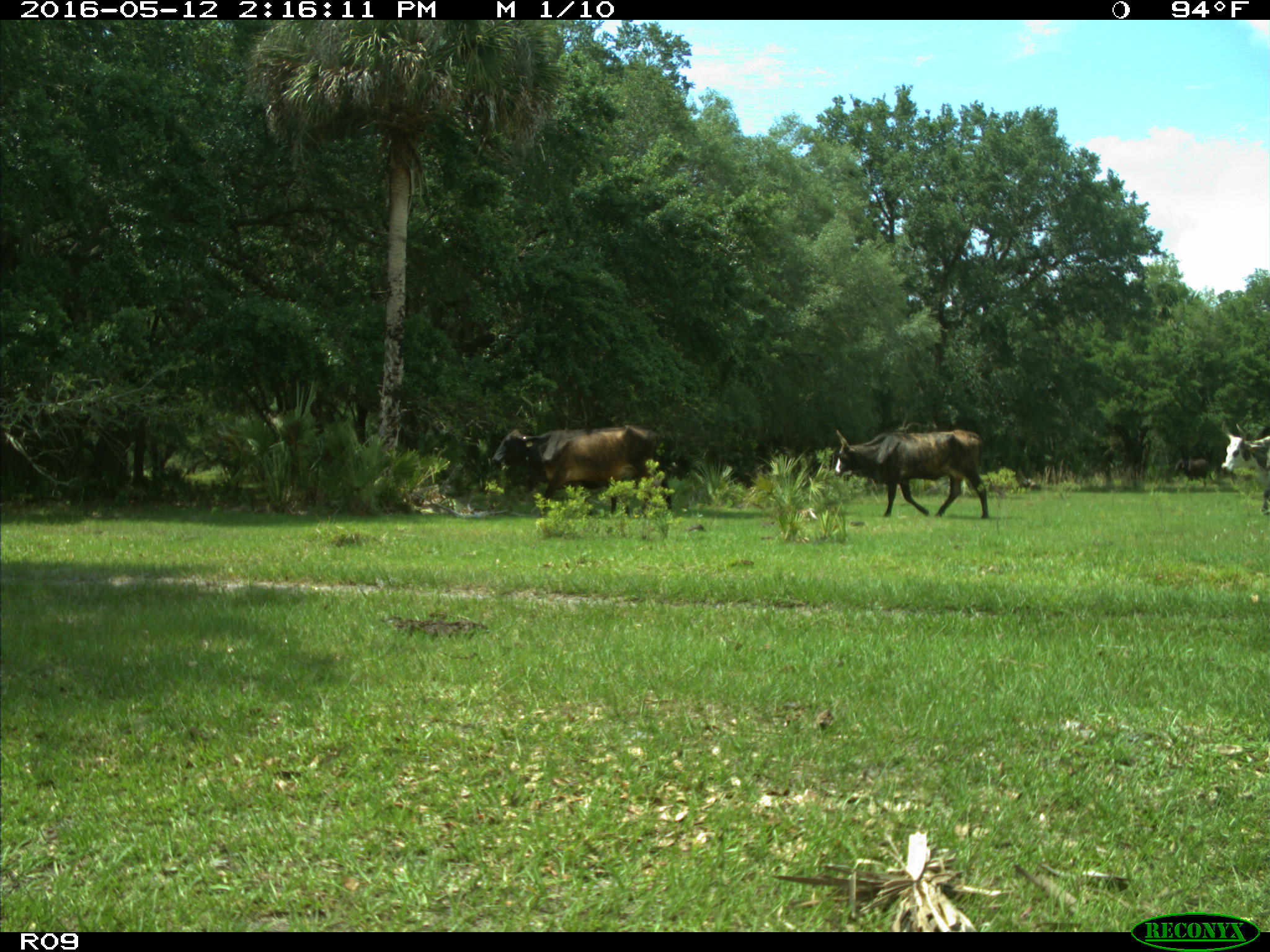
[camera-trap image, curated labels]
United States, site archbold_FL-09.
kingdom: Animalia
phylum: Chordata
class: Mammalia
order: Artiodactyla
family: Bovidae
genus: Bos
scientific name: Bos taurus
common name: domestic cow